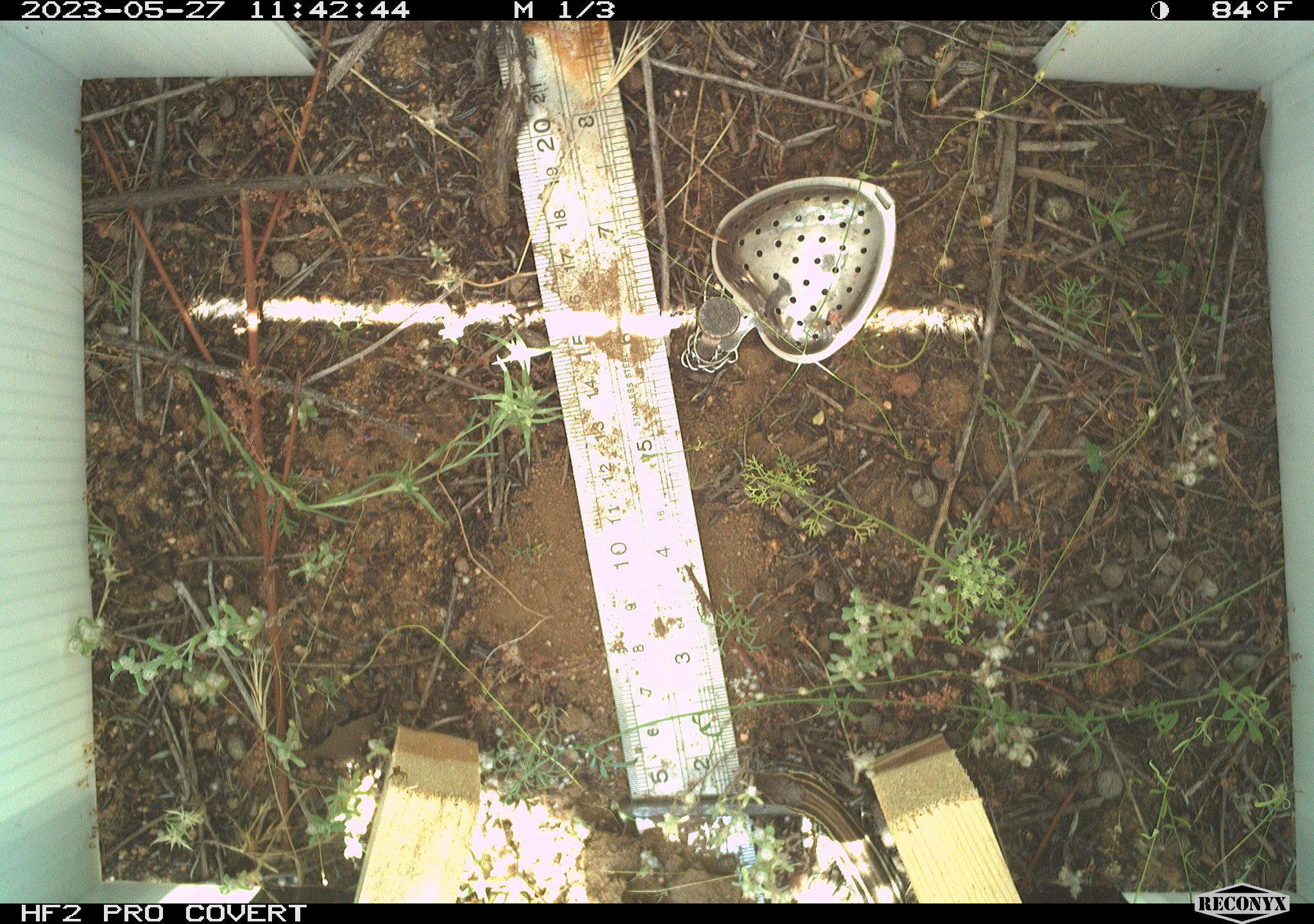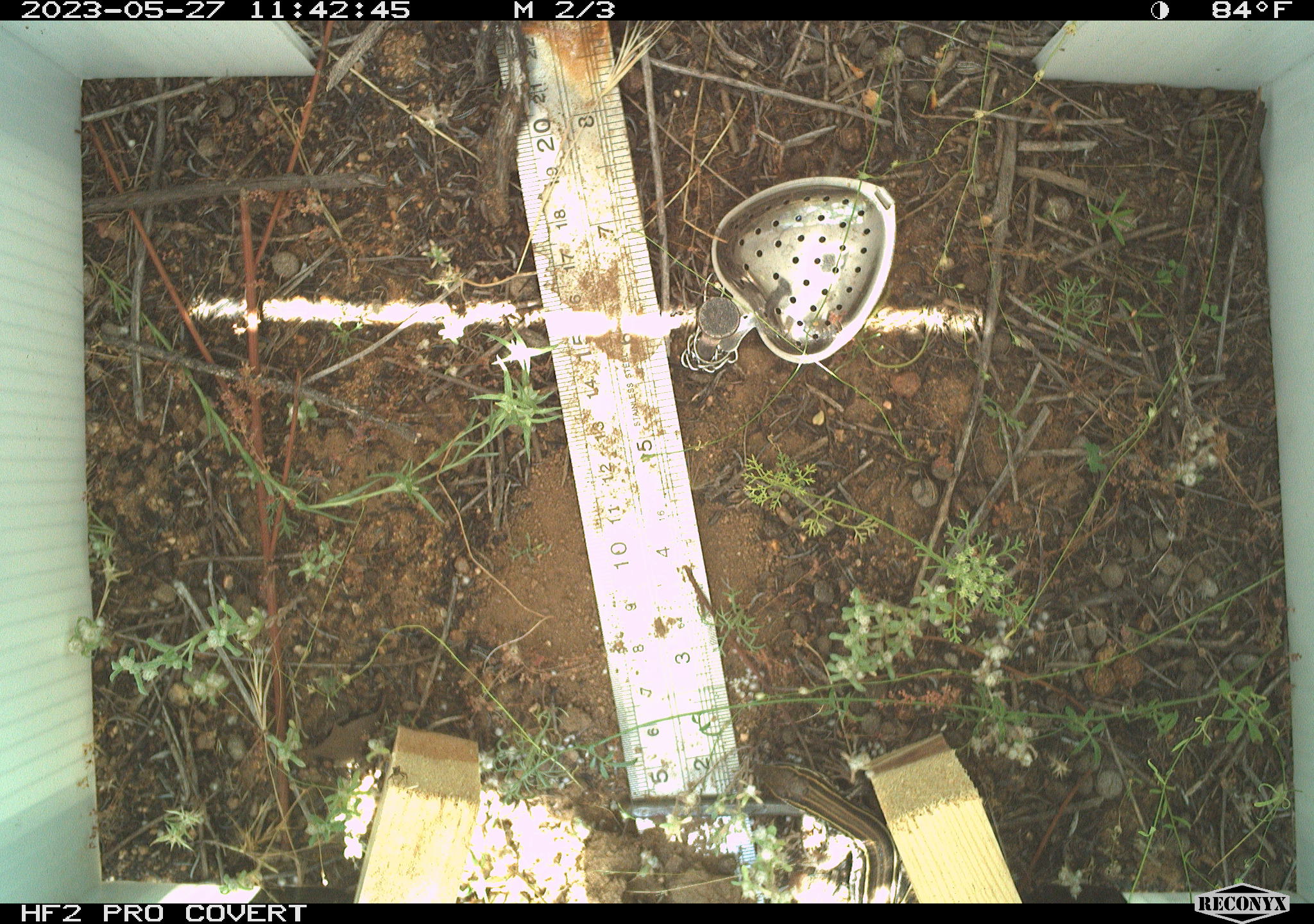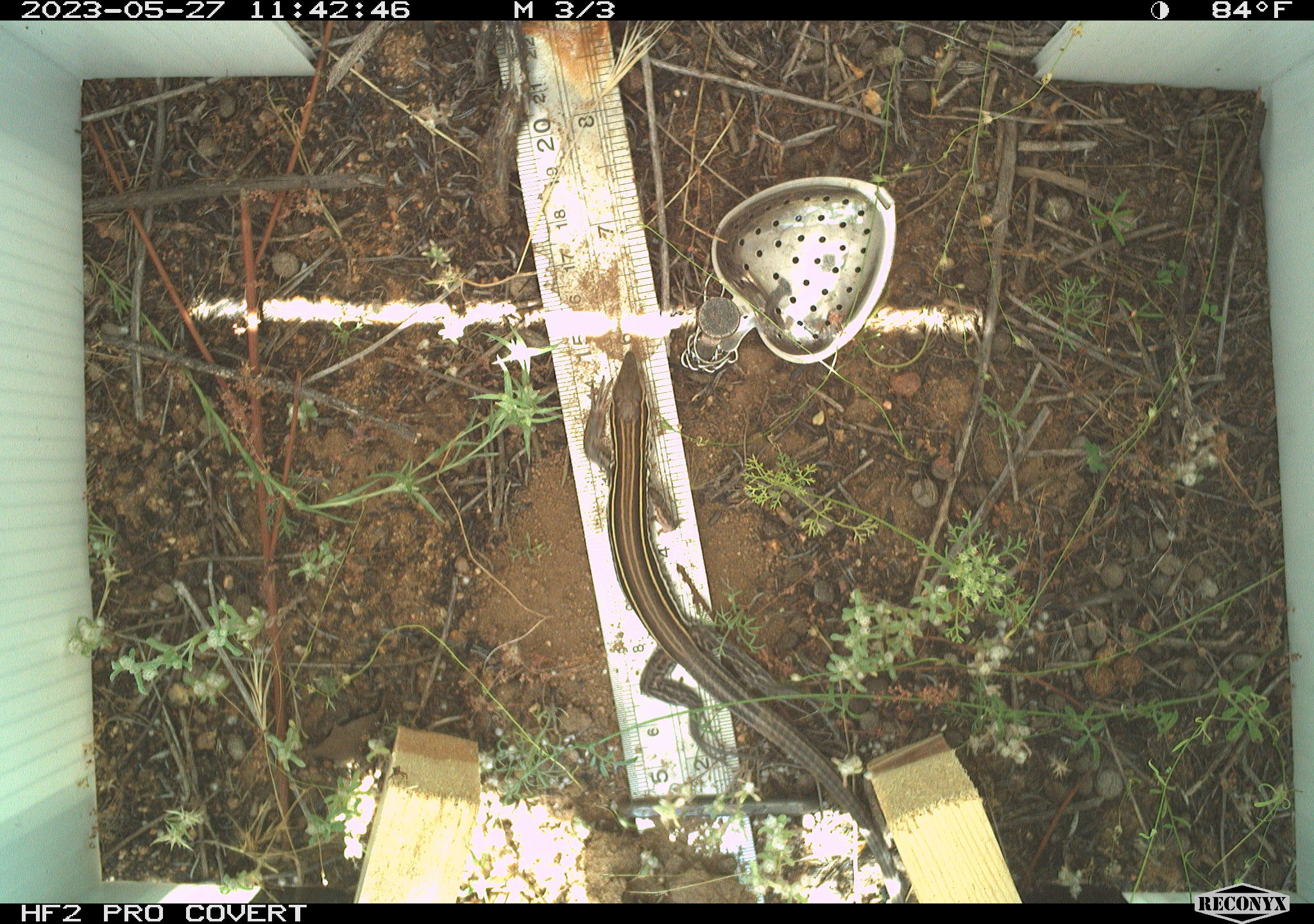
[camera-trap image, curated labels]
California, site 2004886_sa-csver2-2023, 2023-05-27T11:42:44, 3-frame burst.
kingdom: Animalia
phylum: Chordata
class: Reptilia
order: Squamata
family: Teiidae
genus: Aspidoscelis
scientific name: Aspidoscelis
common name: whiptail lizards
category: aspidoscelis species